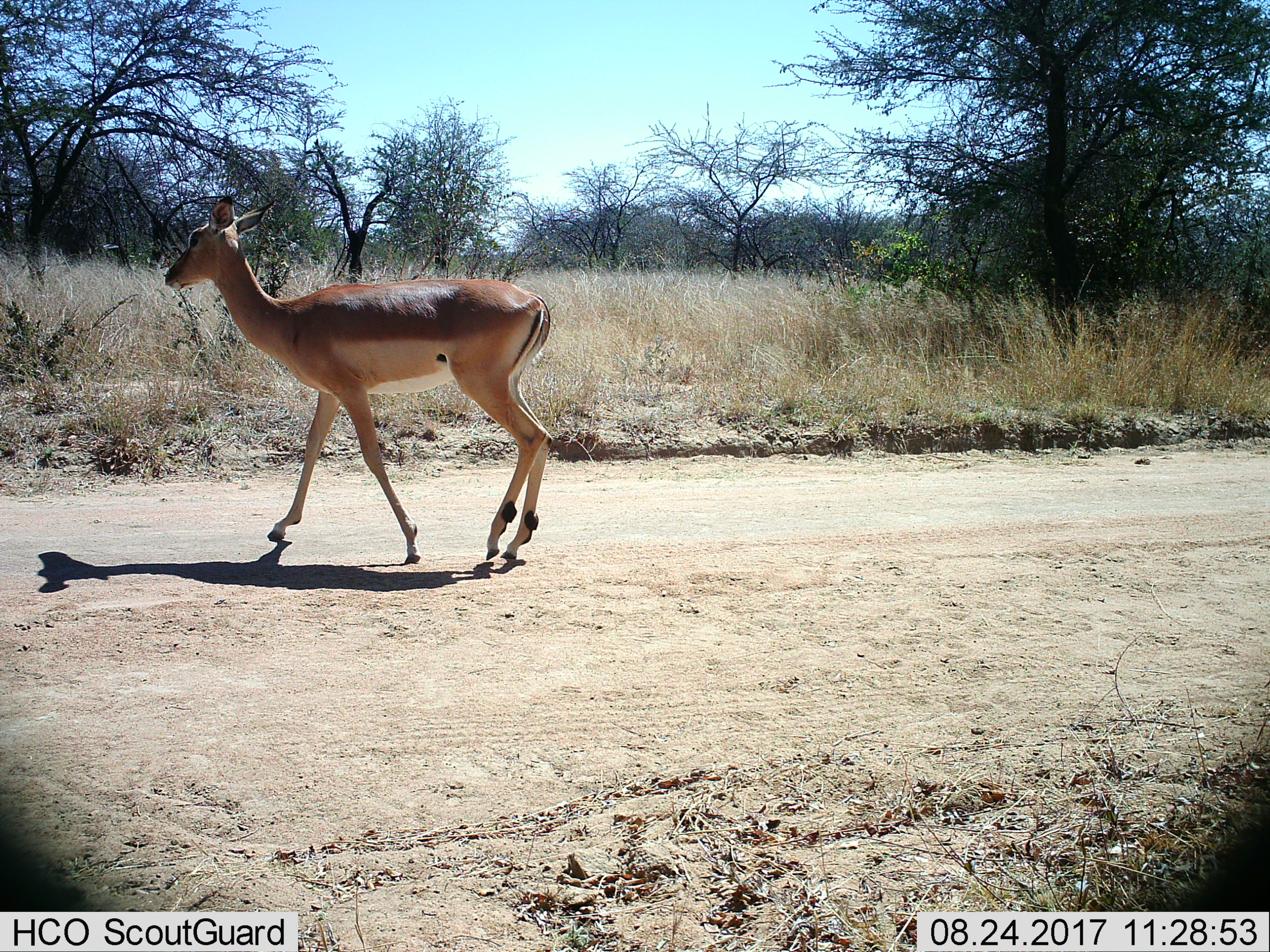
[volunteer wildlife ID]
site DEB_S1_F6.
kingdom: Animalia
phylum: Chordata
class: Mammalia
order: Artiodactyla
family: Bovidae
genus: Aepyceros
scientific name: Aepyceros melampus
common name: impala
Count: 1.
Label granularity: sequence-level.